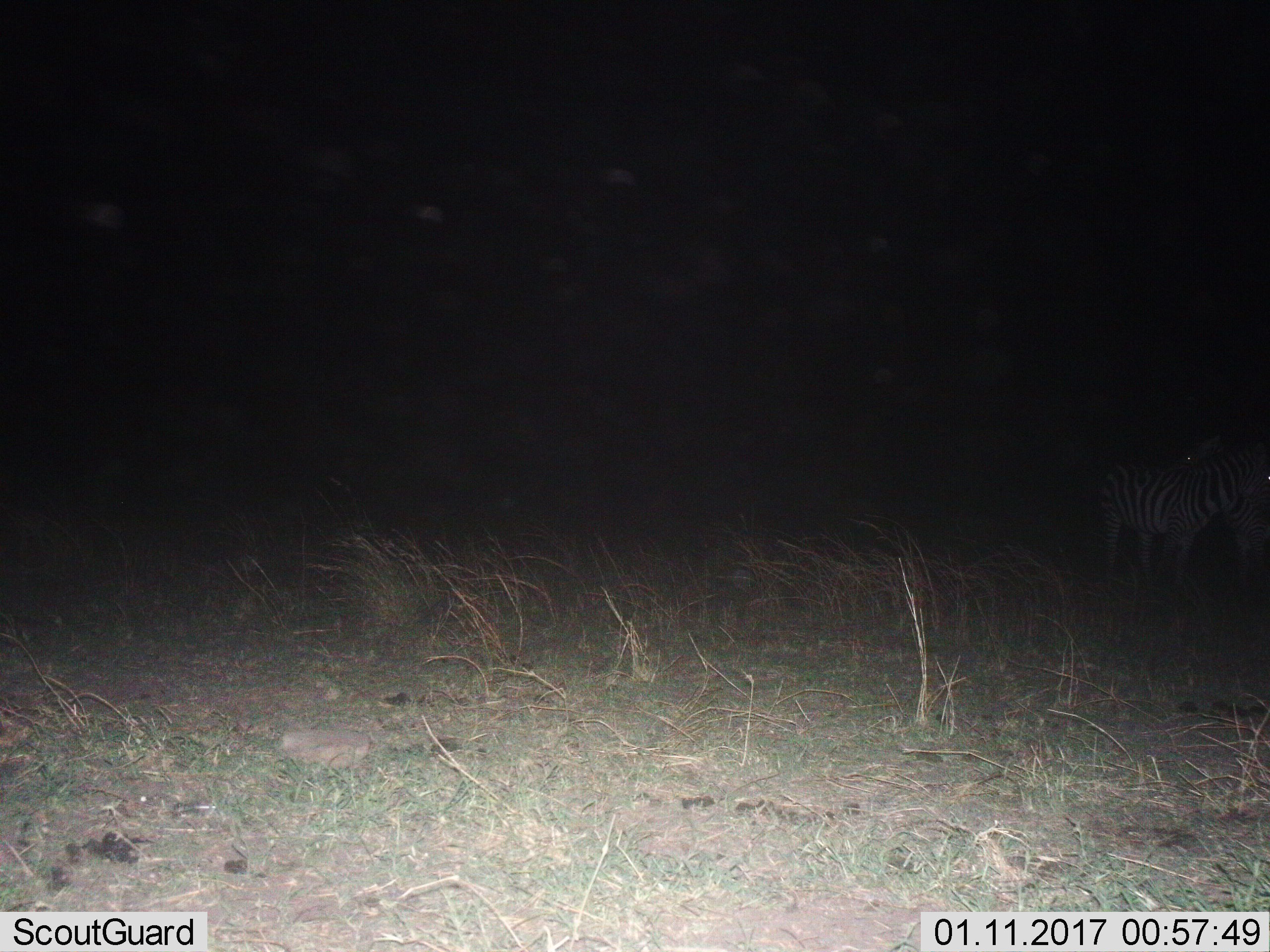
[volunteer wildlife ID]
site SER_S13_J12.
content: unidentified animal